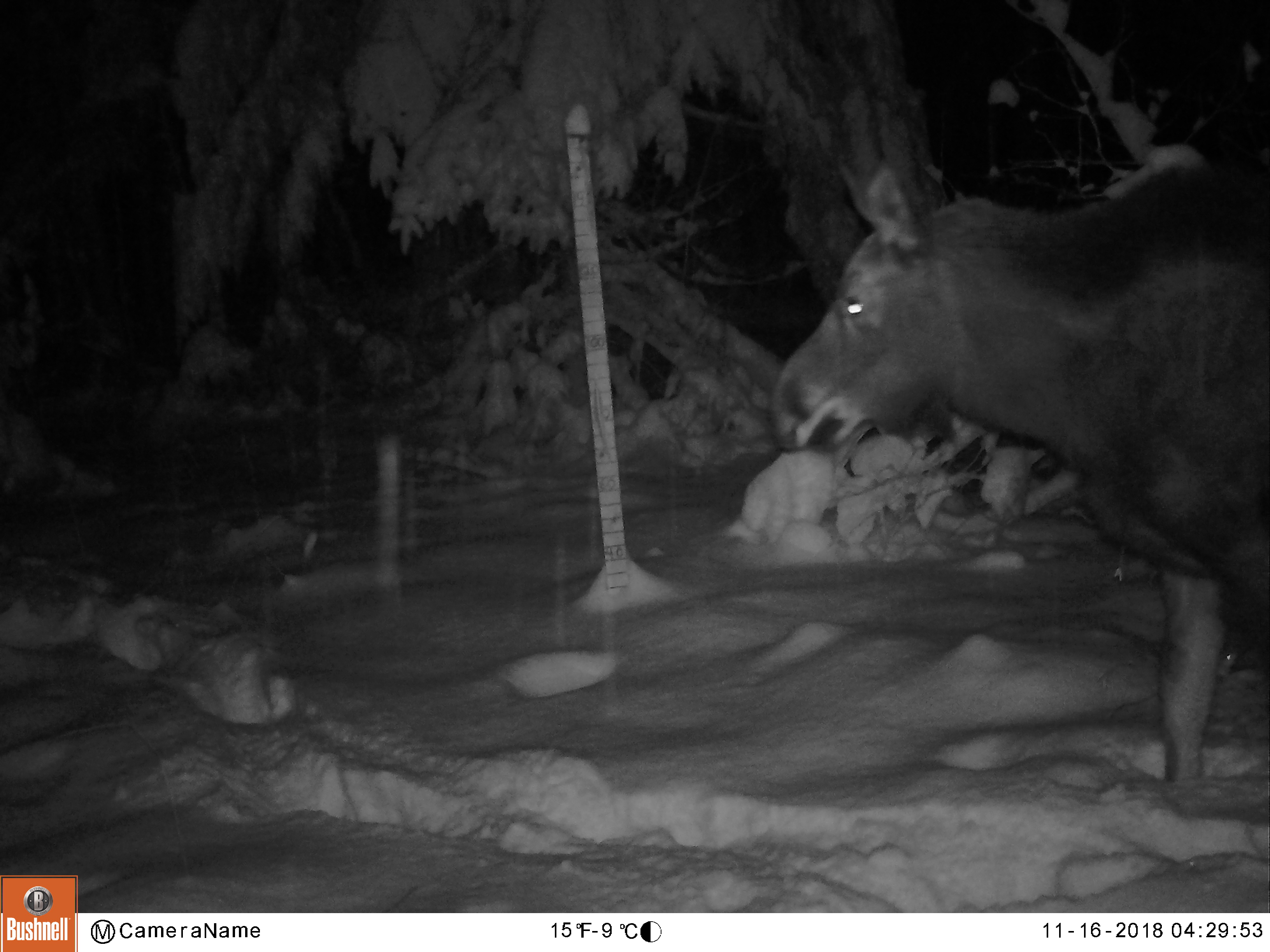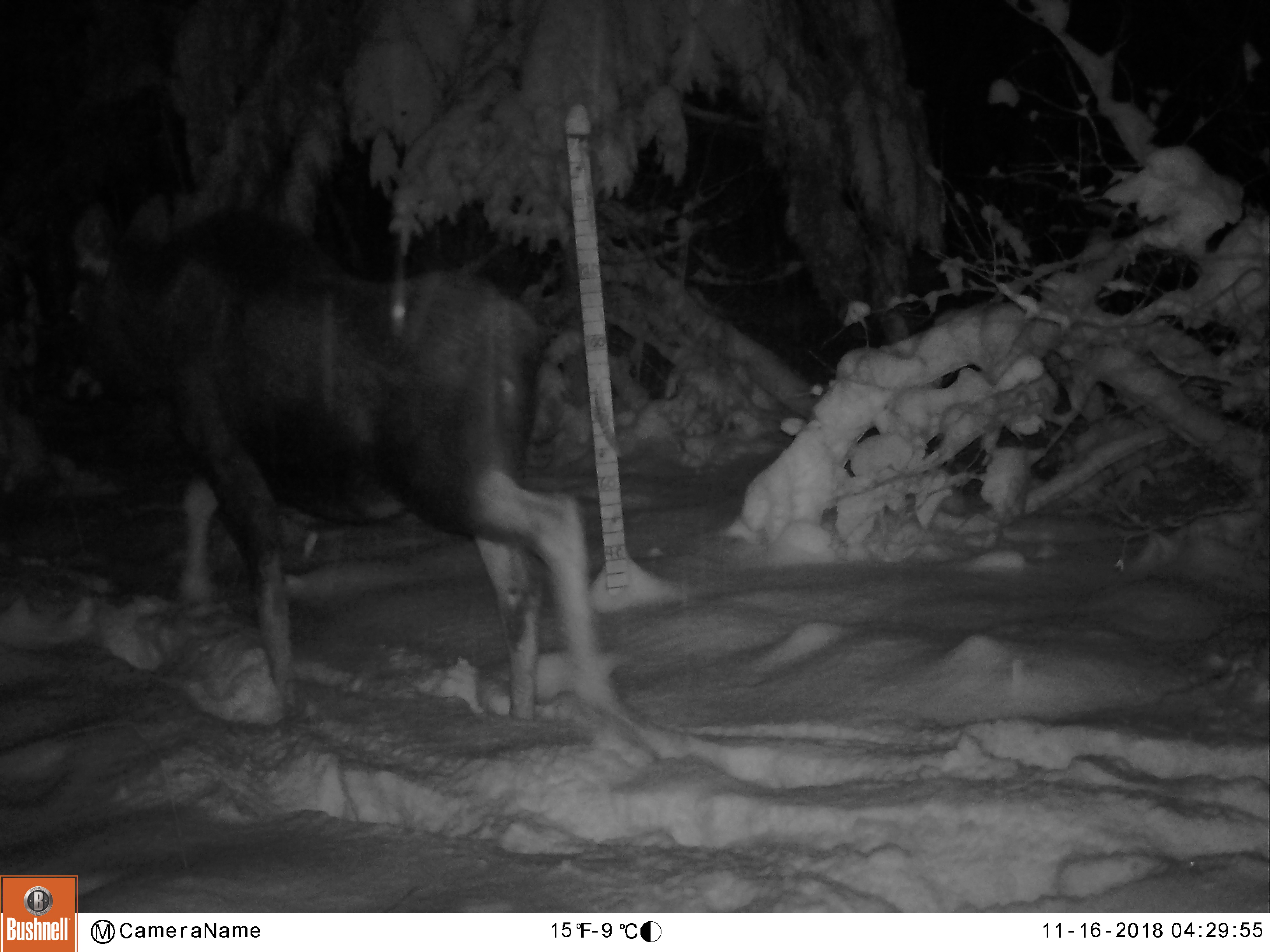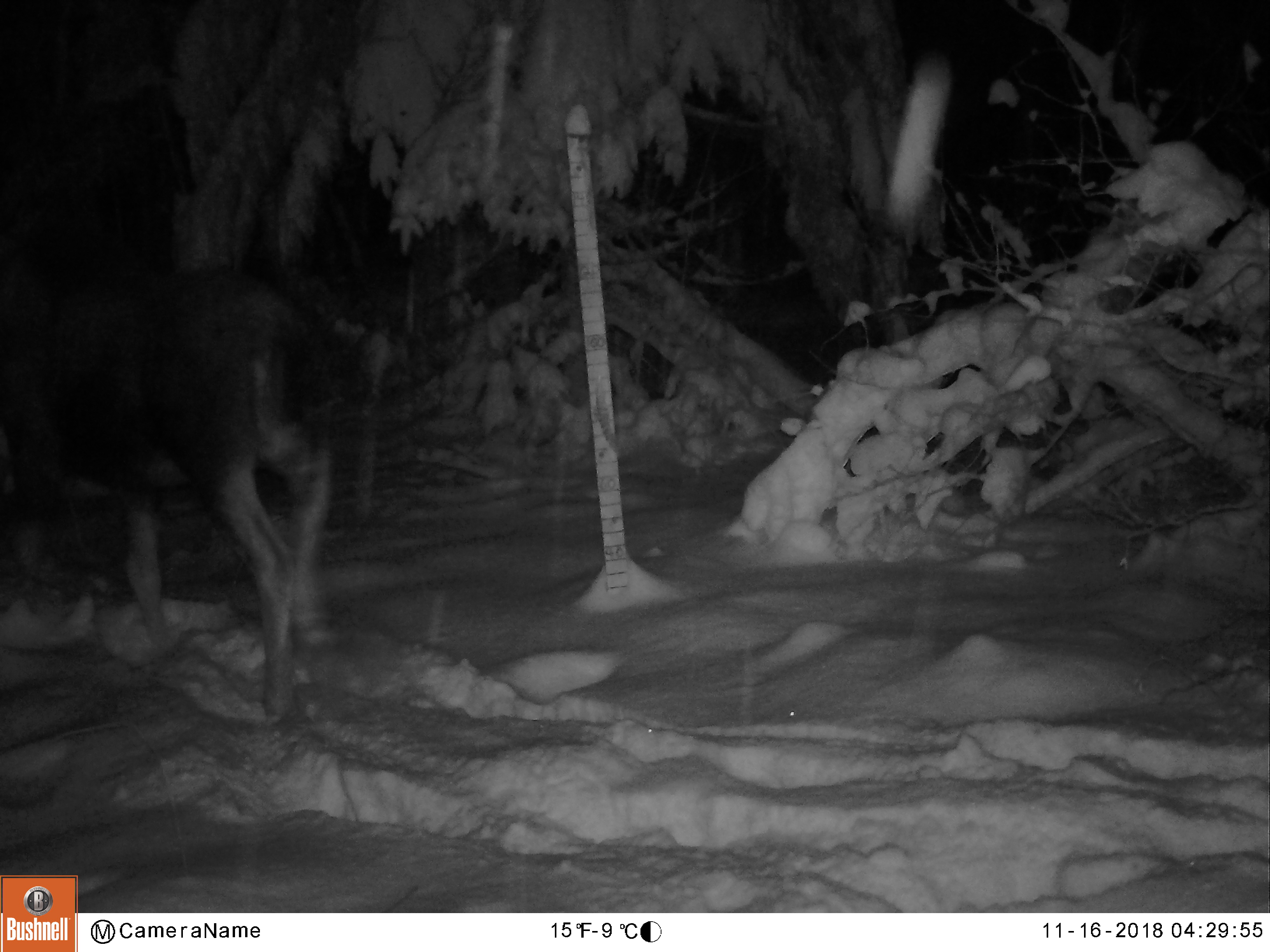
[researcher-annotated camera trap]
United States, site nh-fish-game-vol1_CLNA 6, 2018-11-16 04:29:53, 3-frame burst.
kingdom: Animalia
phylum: Chordata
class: Mammalia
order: Artiodactyla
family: Cervidae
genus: Alces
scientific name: Alces alces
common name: moose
Moose (Alces alces).